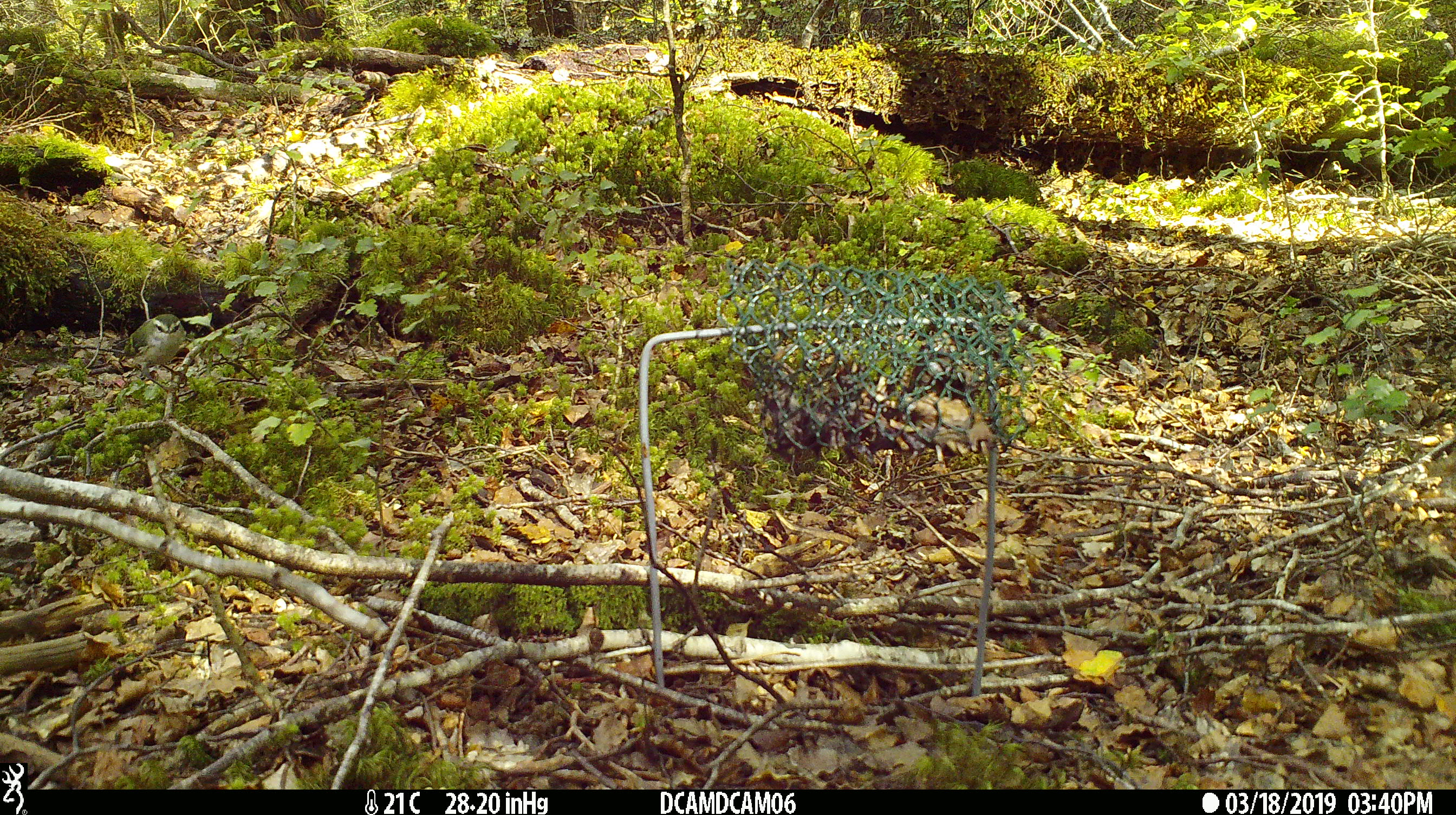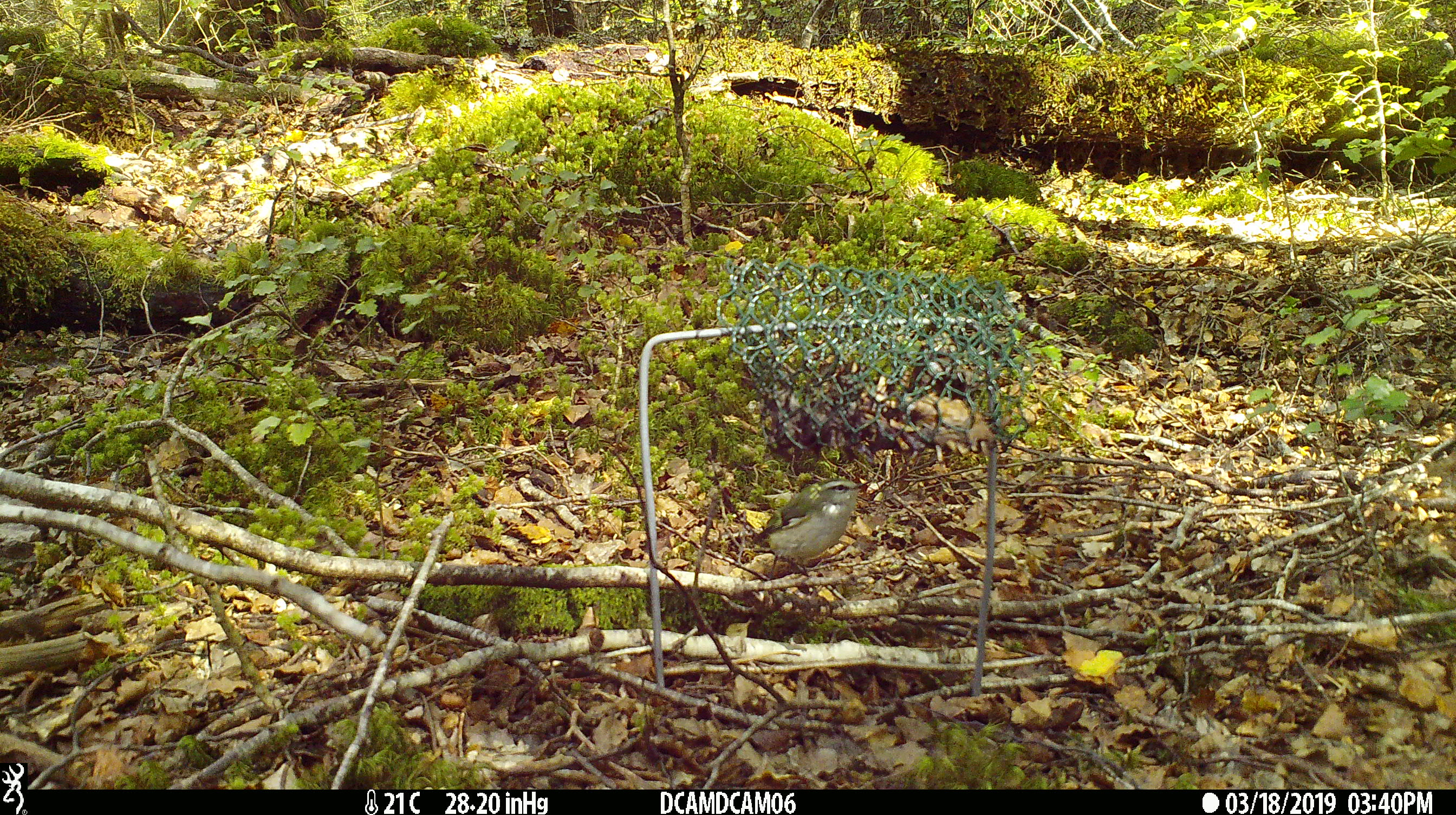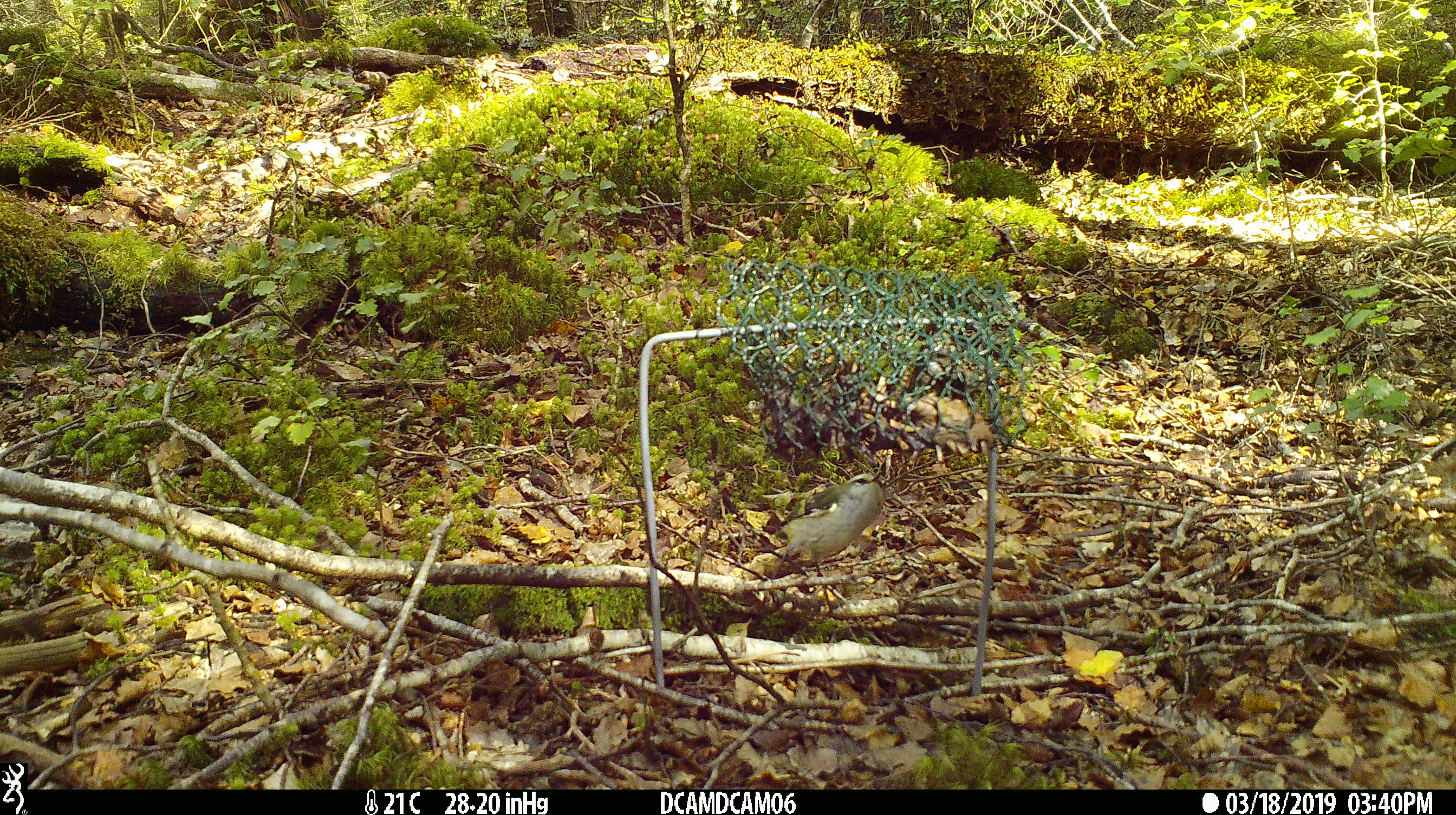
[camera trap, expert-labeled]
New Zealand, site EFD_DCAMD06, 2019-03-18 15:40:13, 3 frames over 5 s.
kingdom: Animalia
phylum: Chordata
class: Aves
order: Passeriformes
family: Acanthisittidae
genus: Acanthisitta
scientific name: Acanthisitta chloris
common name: rifleman